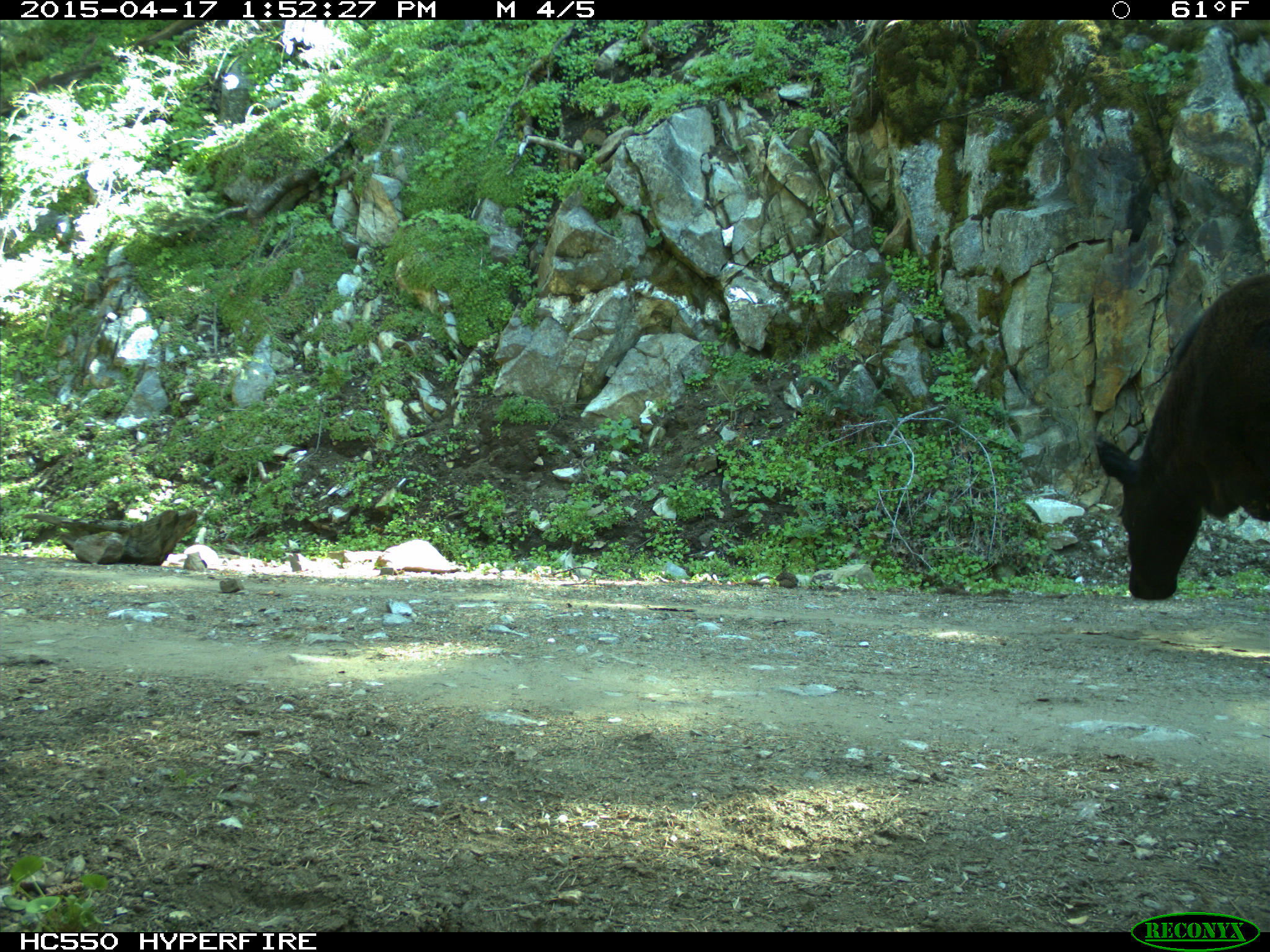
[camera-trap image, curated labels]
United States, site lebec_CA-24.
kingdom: Animalia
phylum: Chordata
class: Mammalia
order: Artiodactyla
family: Bovidae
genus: Bos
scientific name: Bos taurus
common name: domestic cow